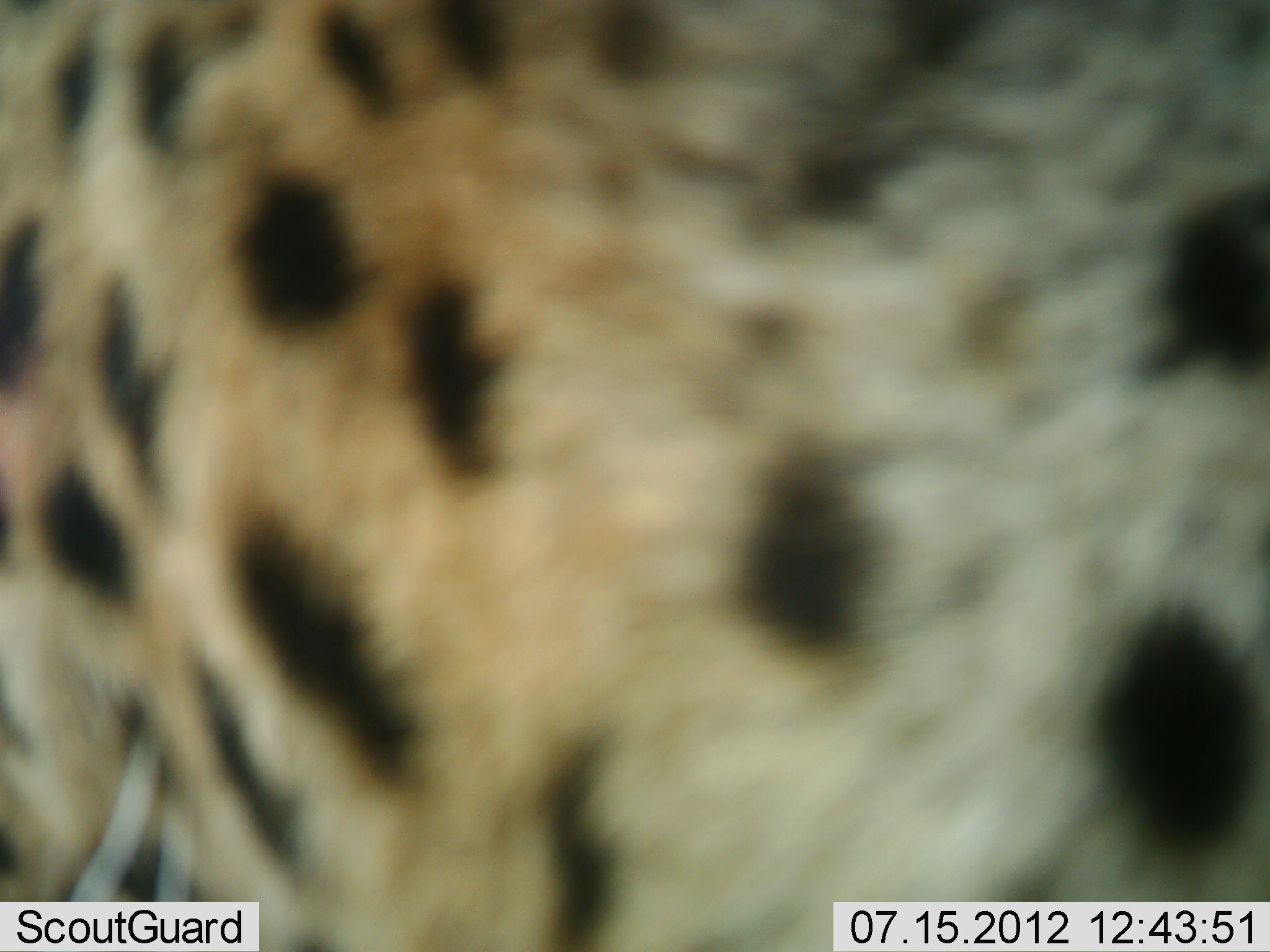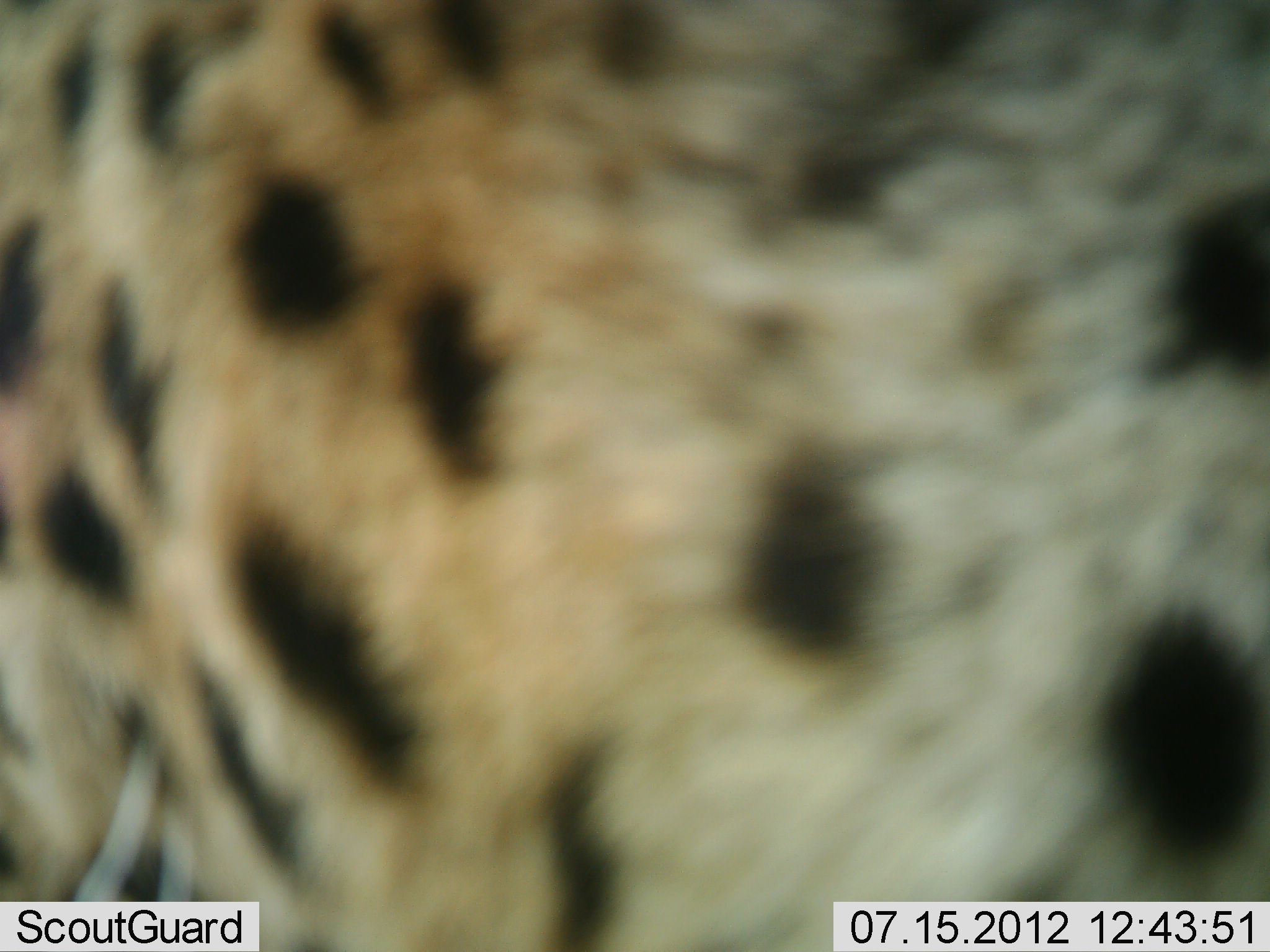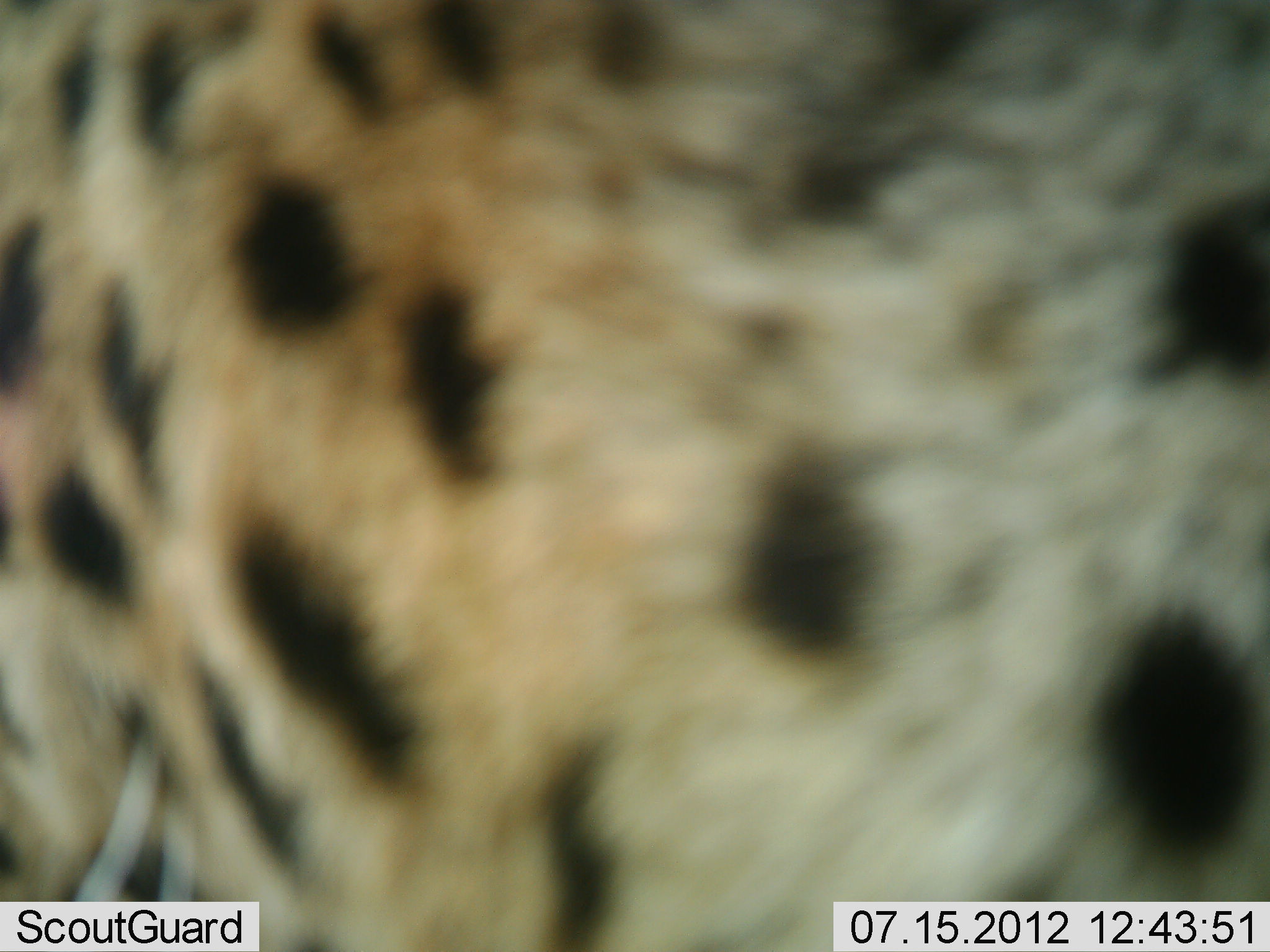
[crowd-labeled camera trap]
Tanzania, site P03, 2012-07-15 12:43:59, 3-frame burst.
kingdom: Animalia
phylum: Chordata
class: Mammalia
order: Carnivora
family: Felidae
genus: Acinonyx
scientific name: Acinonyx jubatus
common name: cheetah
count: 1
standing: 100%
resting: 0%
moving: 0%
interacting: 0%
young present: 0%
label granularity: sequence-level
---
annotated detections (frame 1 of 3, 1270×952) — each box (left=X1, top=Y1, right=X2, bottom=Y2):
animal: (left=0, top=0, right=1270, bottom=952)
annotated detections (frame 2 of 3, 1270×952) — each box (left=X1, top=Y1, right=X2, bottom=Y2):
animal: (left=0, top=0, right=1270, bottom=952)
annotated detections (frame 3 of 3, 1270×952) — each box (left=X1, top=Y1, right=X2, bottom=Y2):
animal: (left=1, top=1, right=1270, bottom=952)